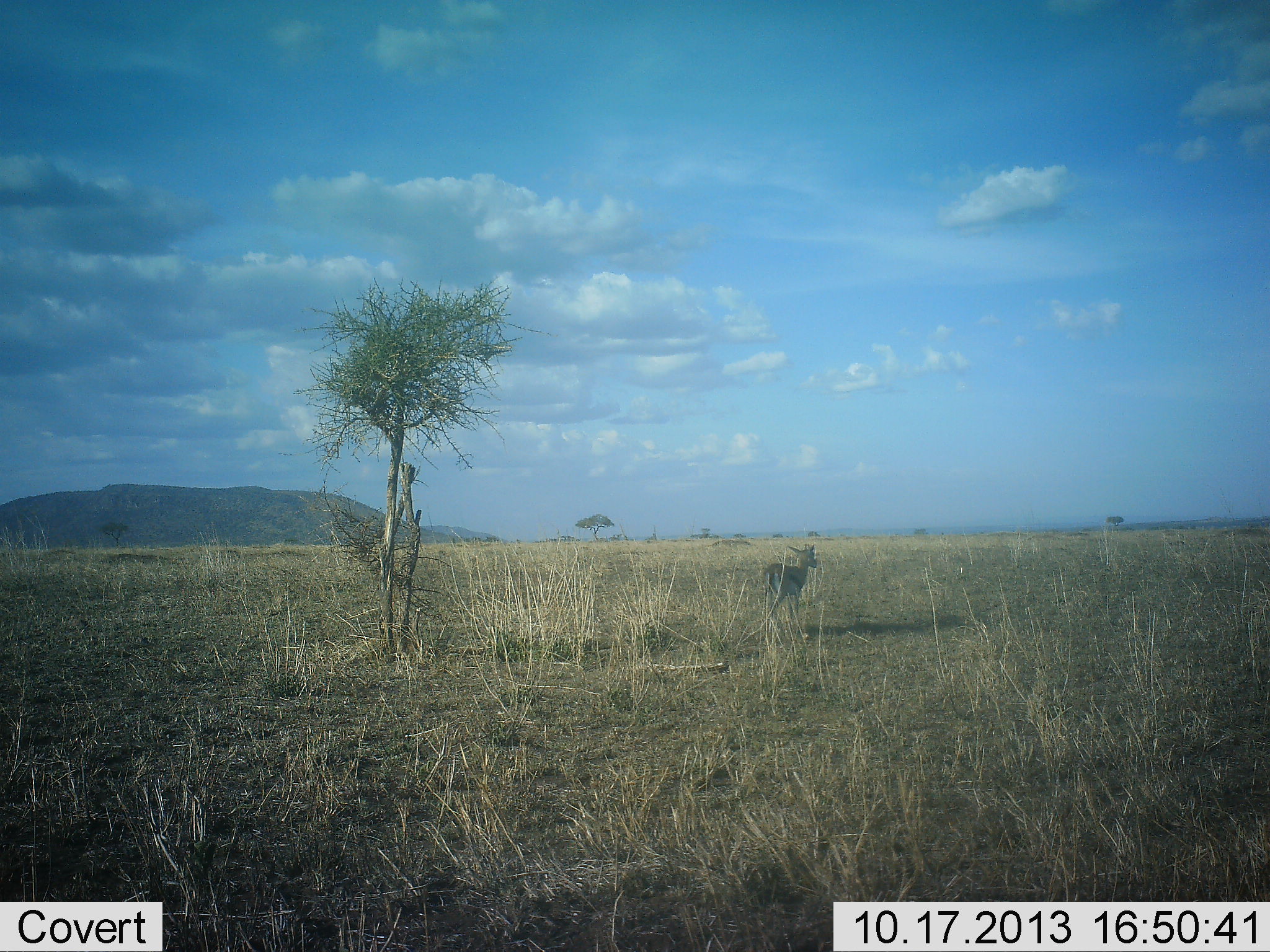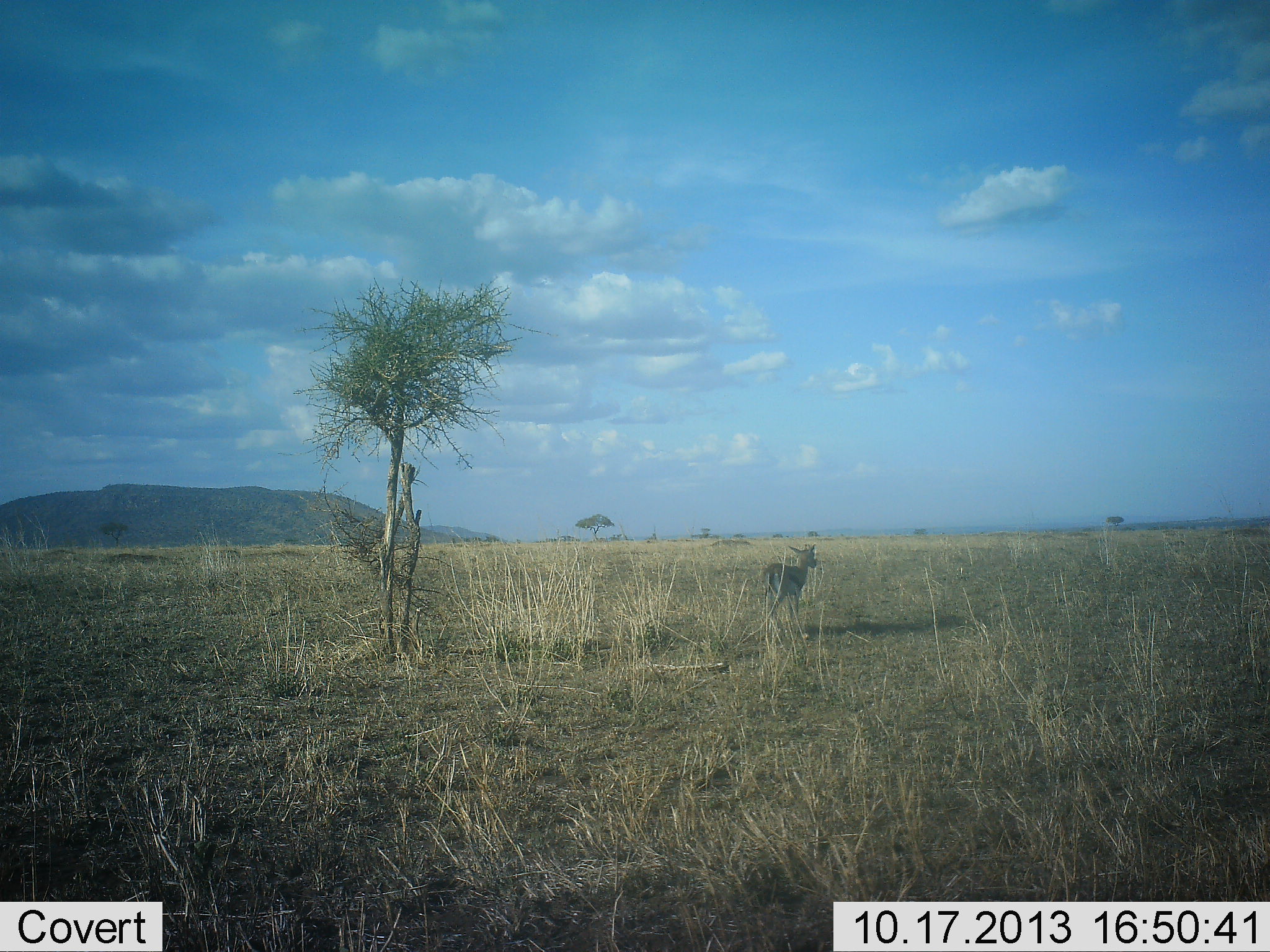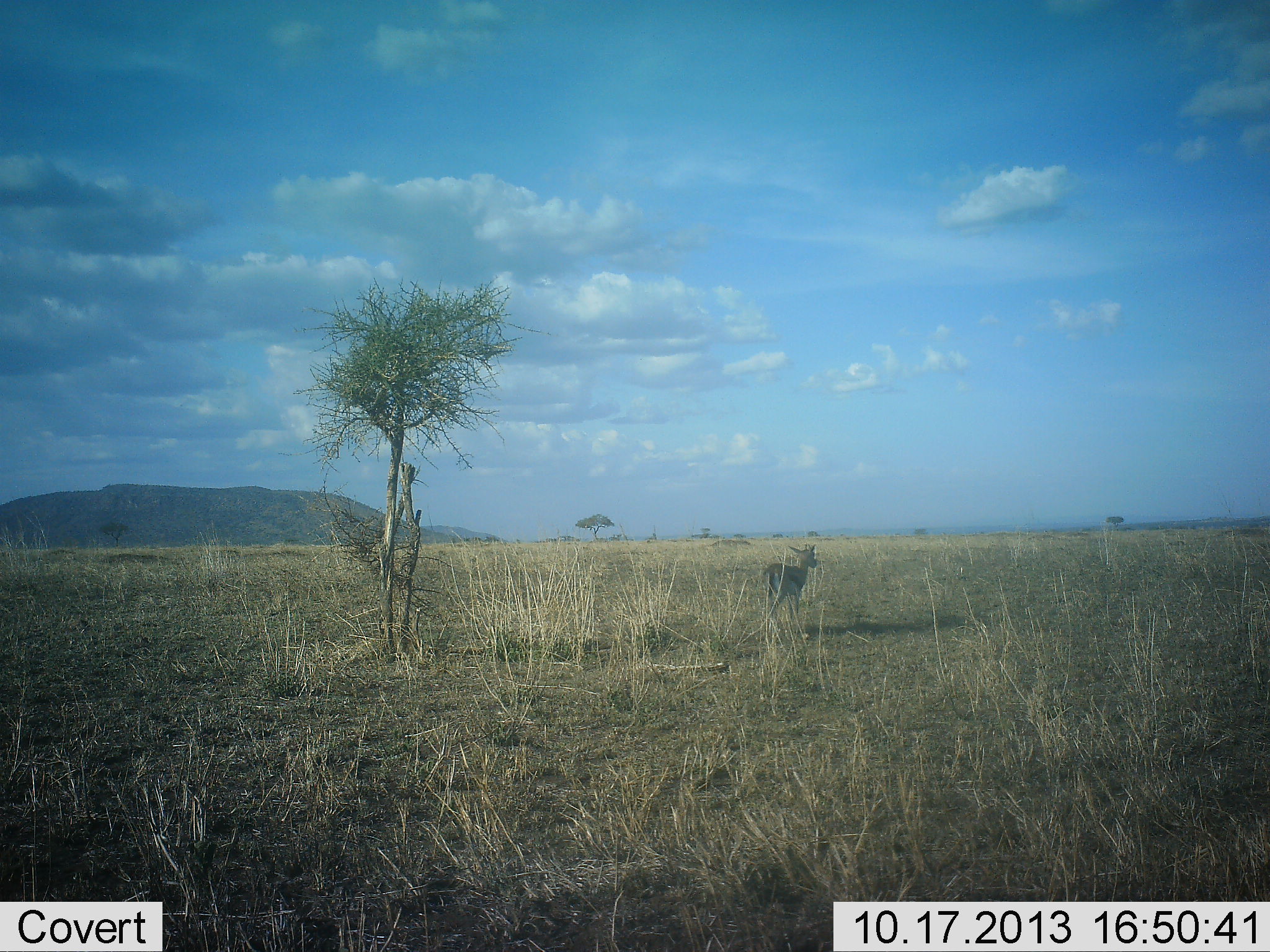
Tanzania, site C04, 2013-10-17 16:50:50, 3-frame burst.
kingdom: Animalia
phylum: Chordata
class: Mammalia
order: Artiodactyla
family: Bovidae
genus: Eudorcas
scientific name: Eudorcas thomsonii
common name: thomson's gazelle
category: gazellethomsons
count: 1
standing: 100%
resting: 10%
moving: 0%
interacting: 0%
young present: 0%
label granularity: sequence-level